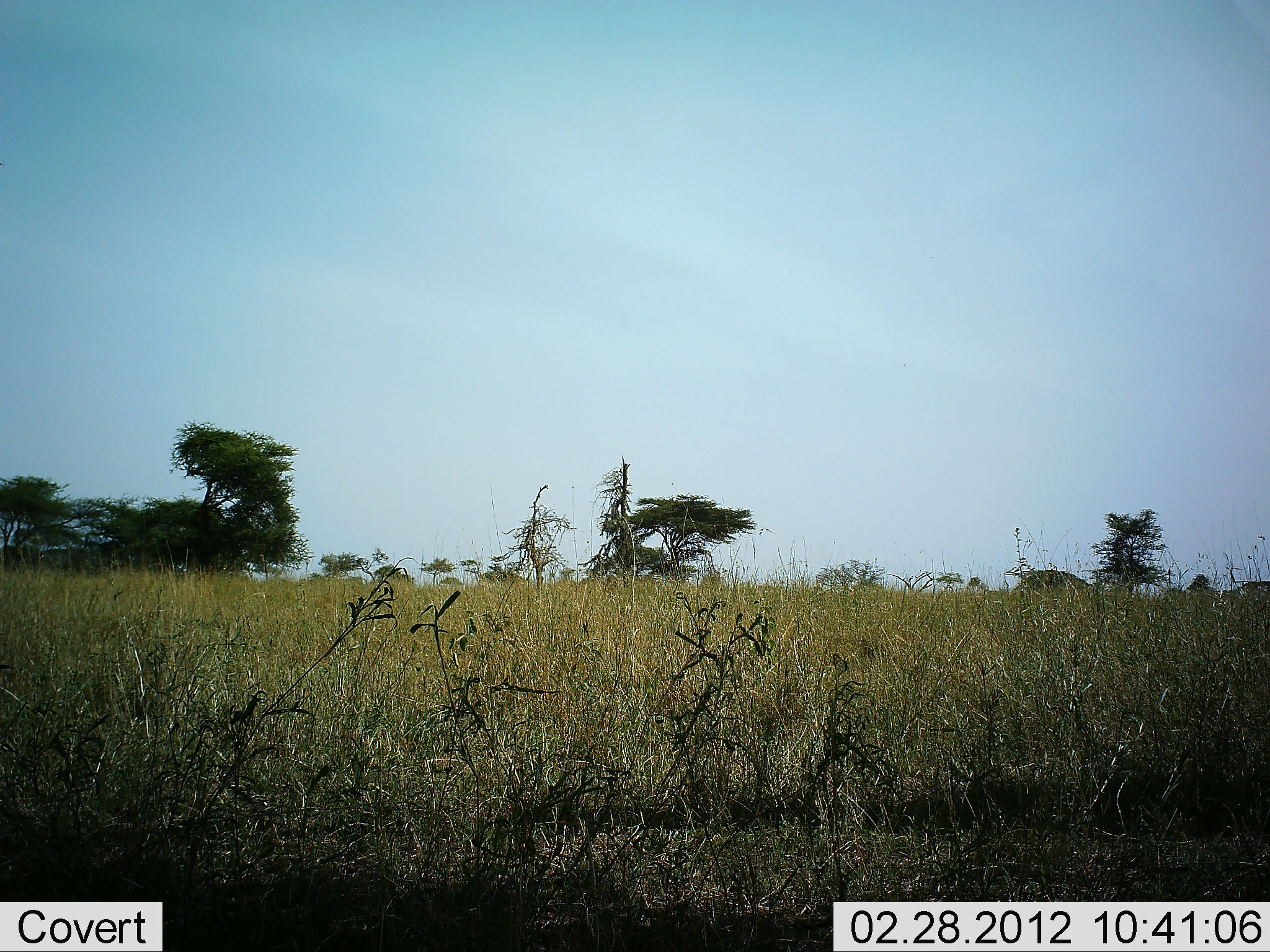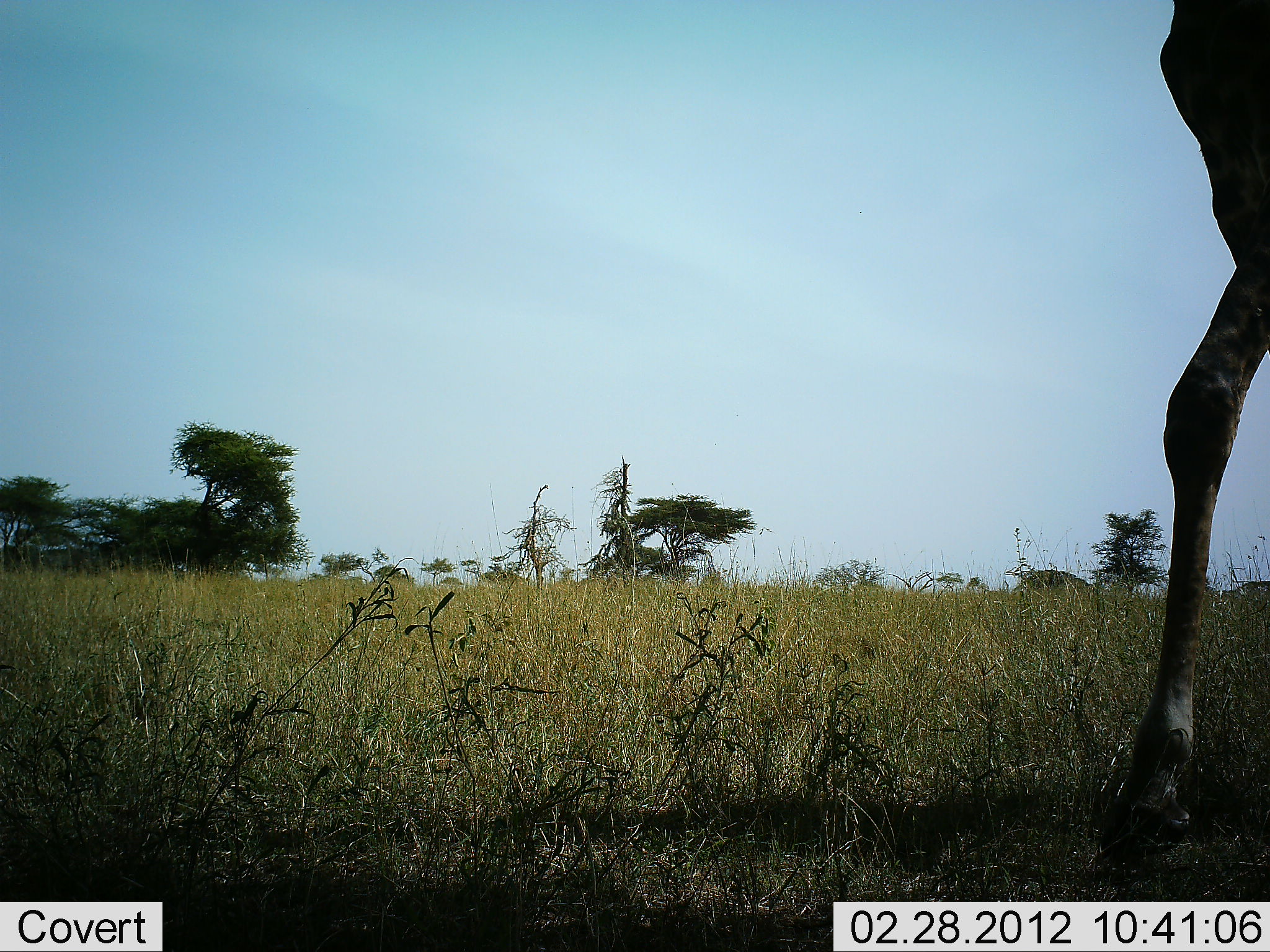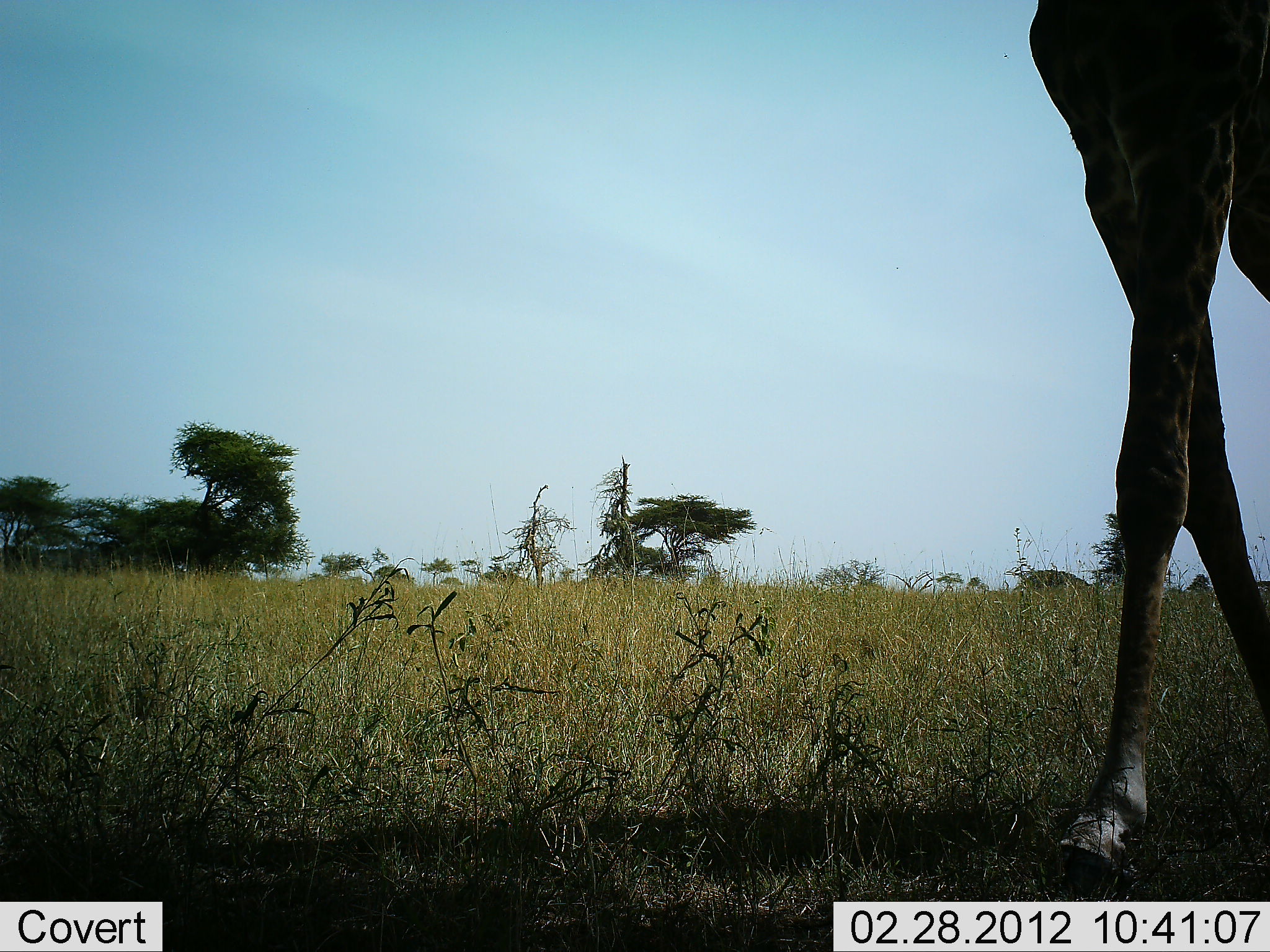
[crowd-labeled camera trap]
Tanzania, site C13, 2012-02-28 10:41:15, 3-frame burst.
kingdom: Animalia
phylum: Chordata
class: Mammalia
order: Artiodactyla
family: Giraffidae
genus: Giraffa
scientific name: Giraffa camelopardalis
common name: giraffe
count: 1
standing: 5%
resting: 0%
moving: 95%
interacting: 0%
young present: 0%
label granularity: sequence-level